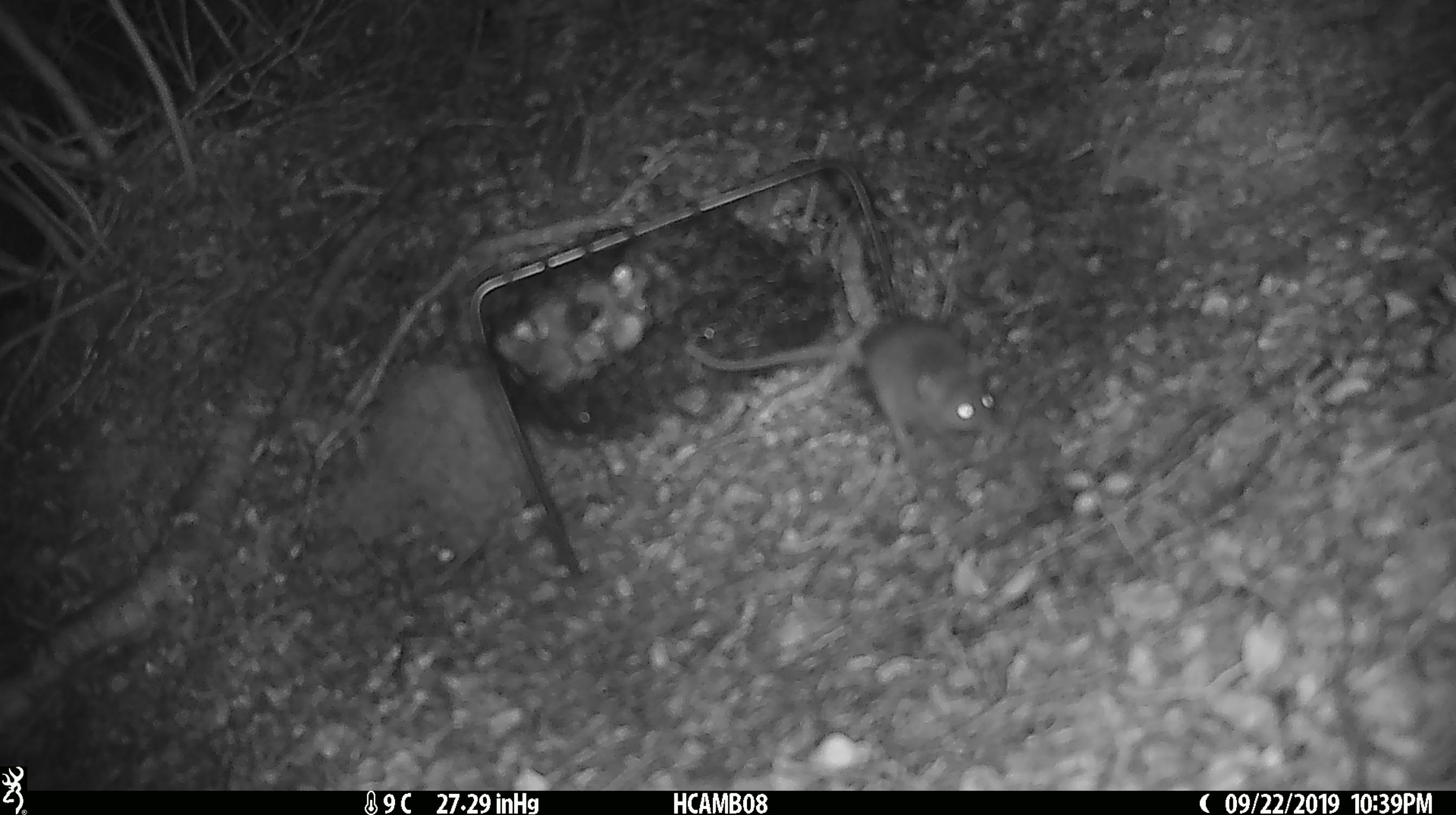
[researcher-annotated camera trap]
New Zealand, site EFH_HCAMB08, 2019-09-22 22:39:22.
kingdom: Animalia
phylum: Chordata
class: Mammalia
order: Rodentia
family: Muridae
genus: Mus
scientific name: Mus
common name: mouse